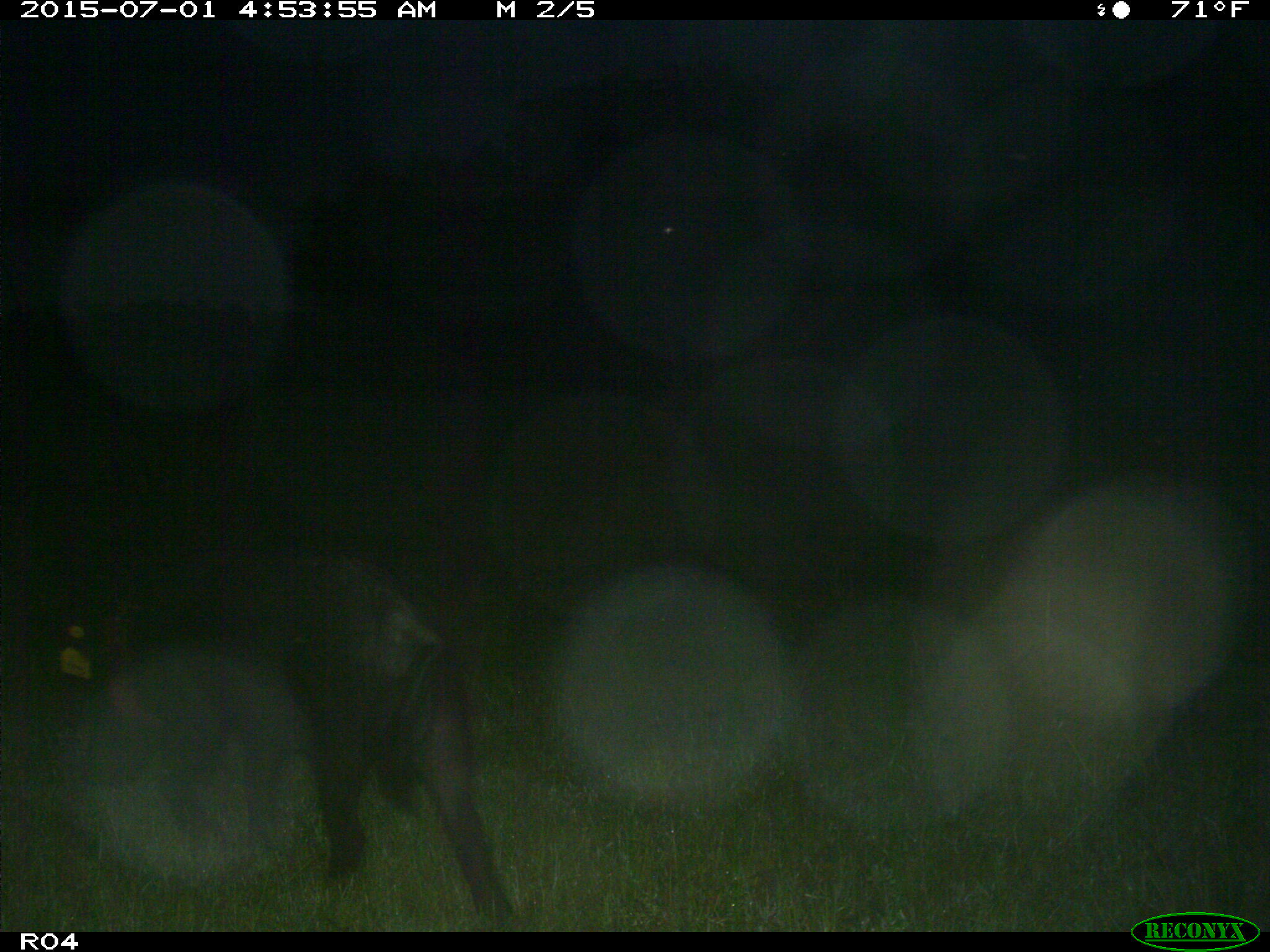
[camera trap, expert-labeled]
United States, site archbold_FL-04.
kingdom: Animalia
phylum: Chordata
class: Mammalia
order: Artiodactyla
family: Suidae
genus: Sus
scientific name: Sus scrofa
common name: wild boar